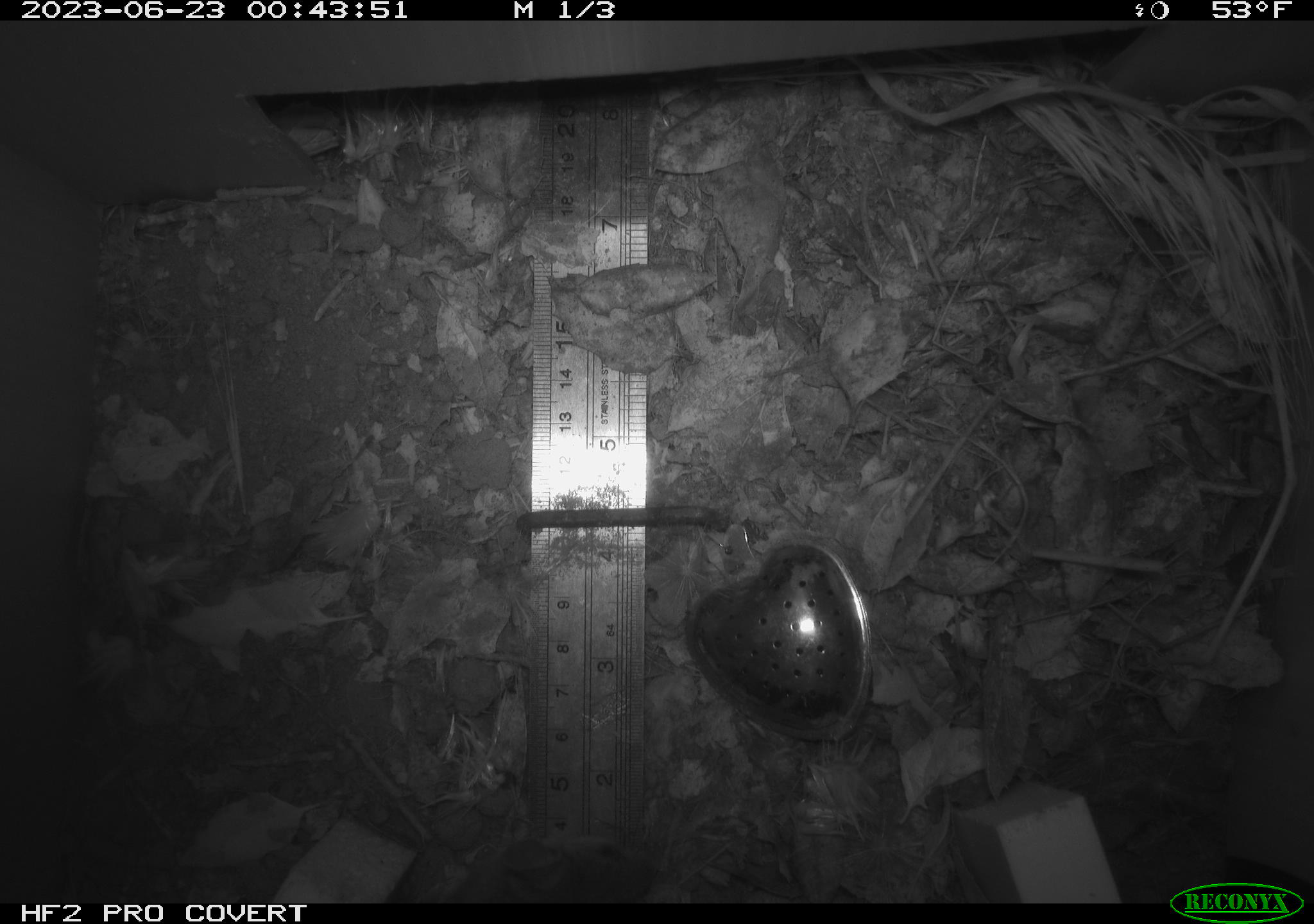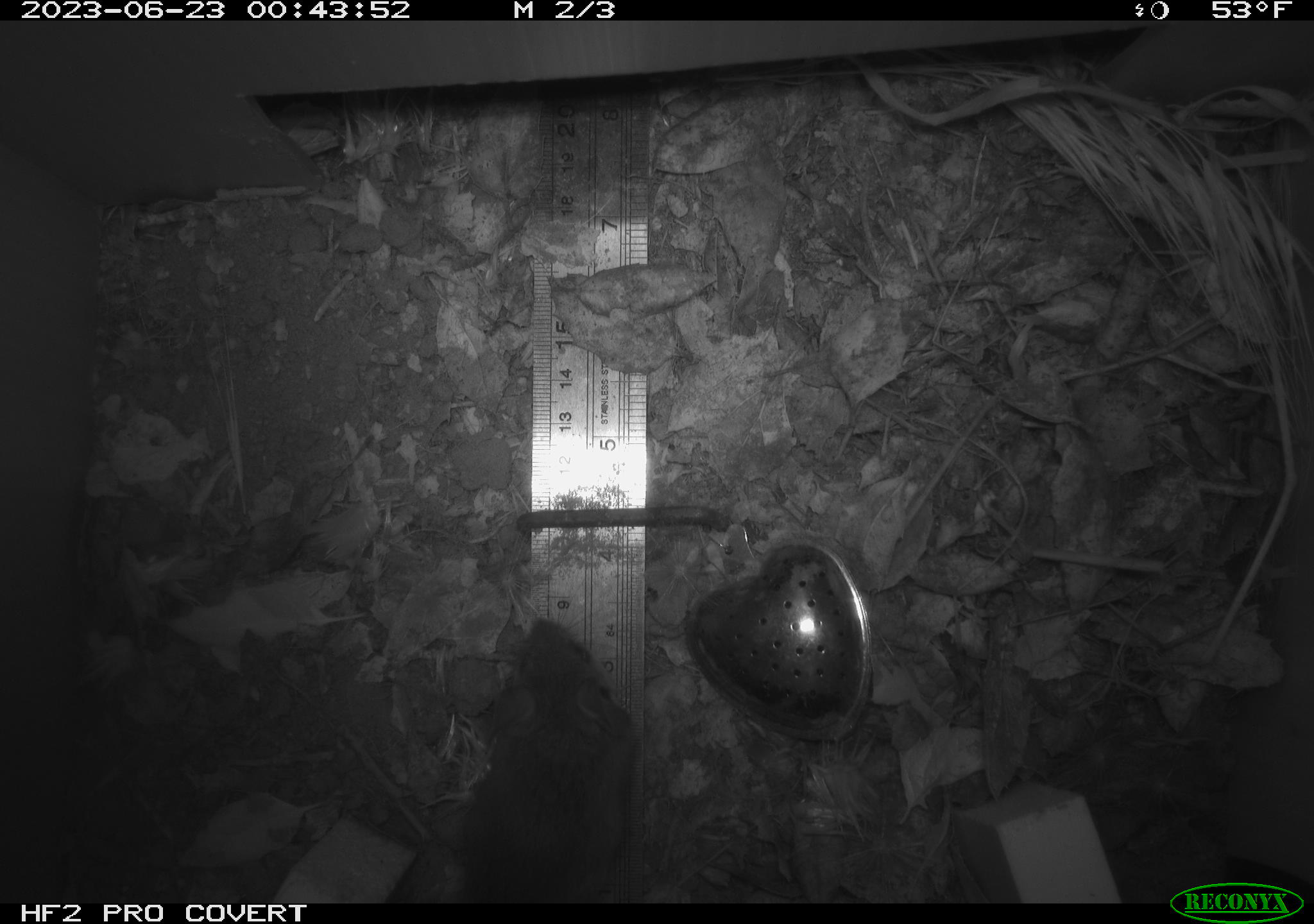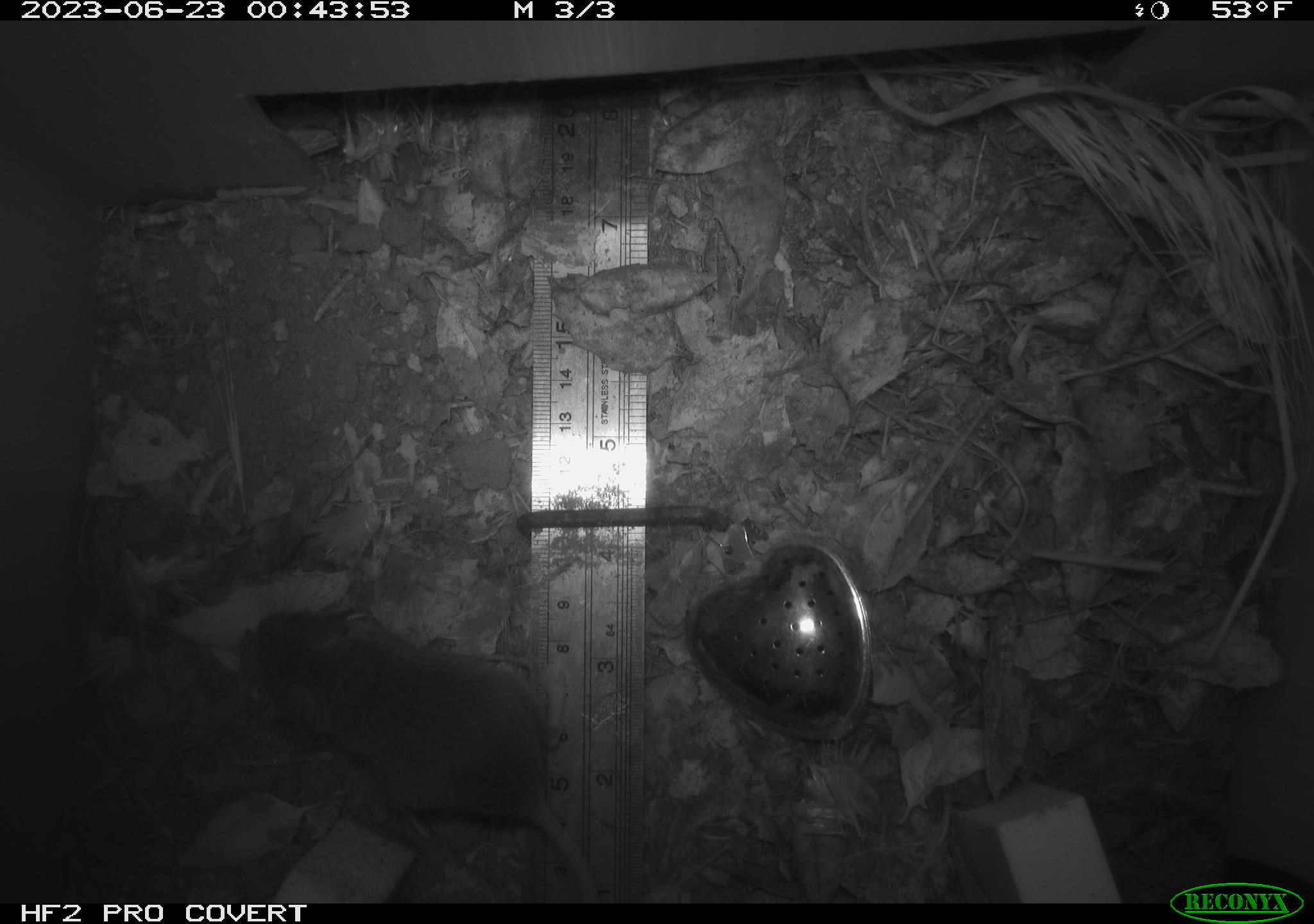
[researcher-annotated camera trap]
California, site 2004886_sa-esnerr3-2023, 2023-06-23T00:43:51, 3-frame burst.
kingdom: Animalia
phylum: Chordata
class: Mammalia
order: Rodentia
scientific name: Rodentia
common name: mouse species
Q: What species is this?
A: Mouse species (Rodentia).